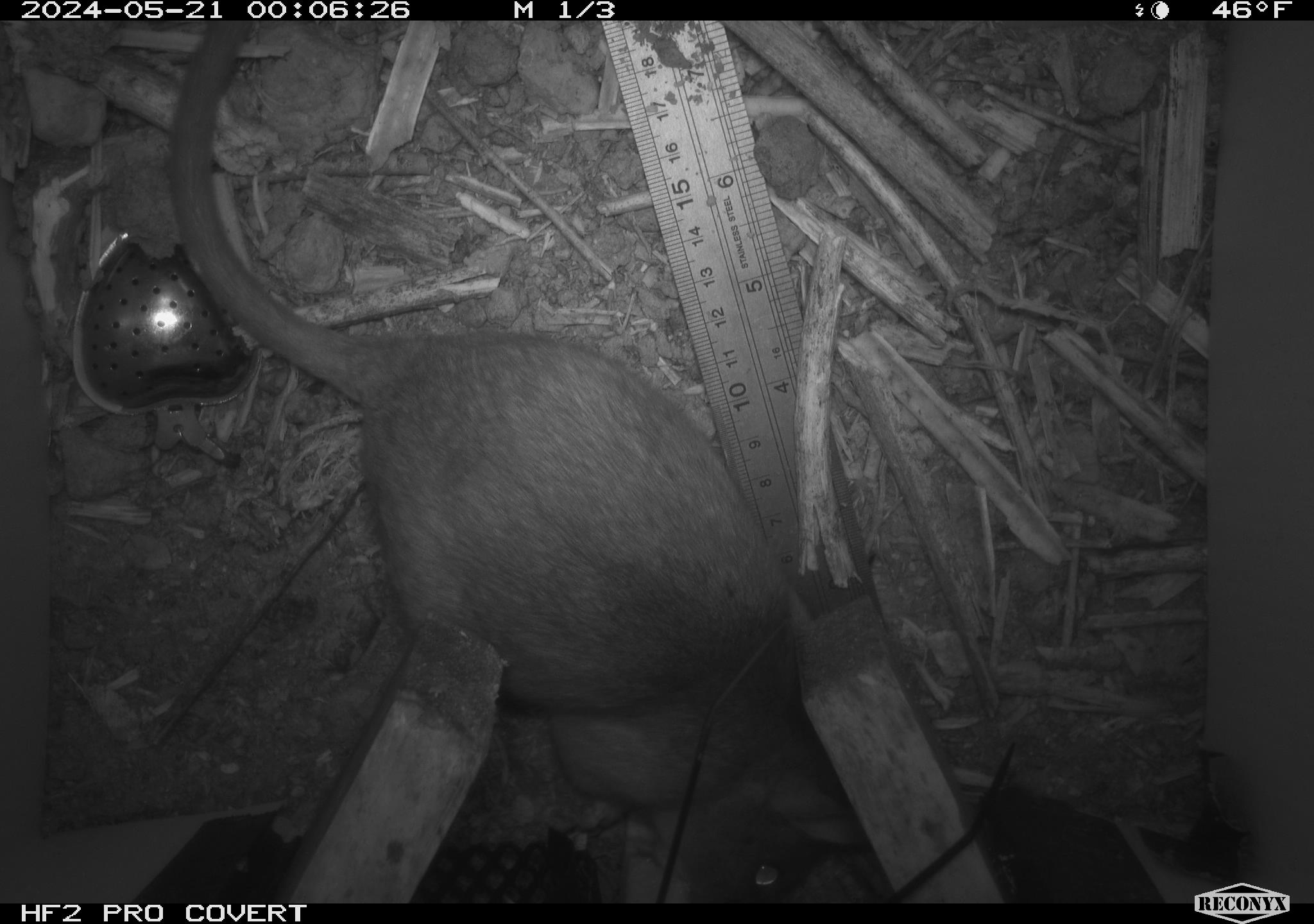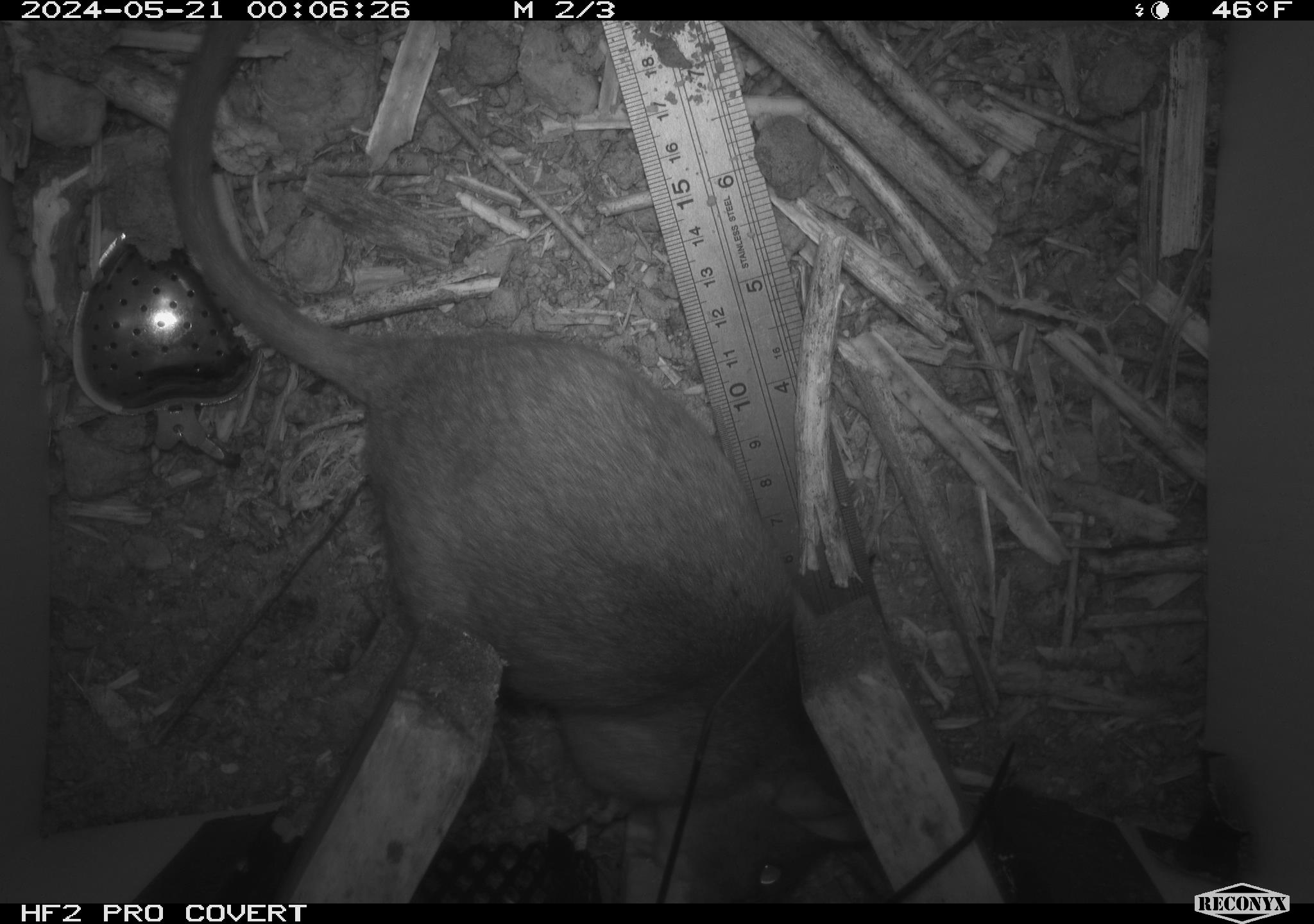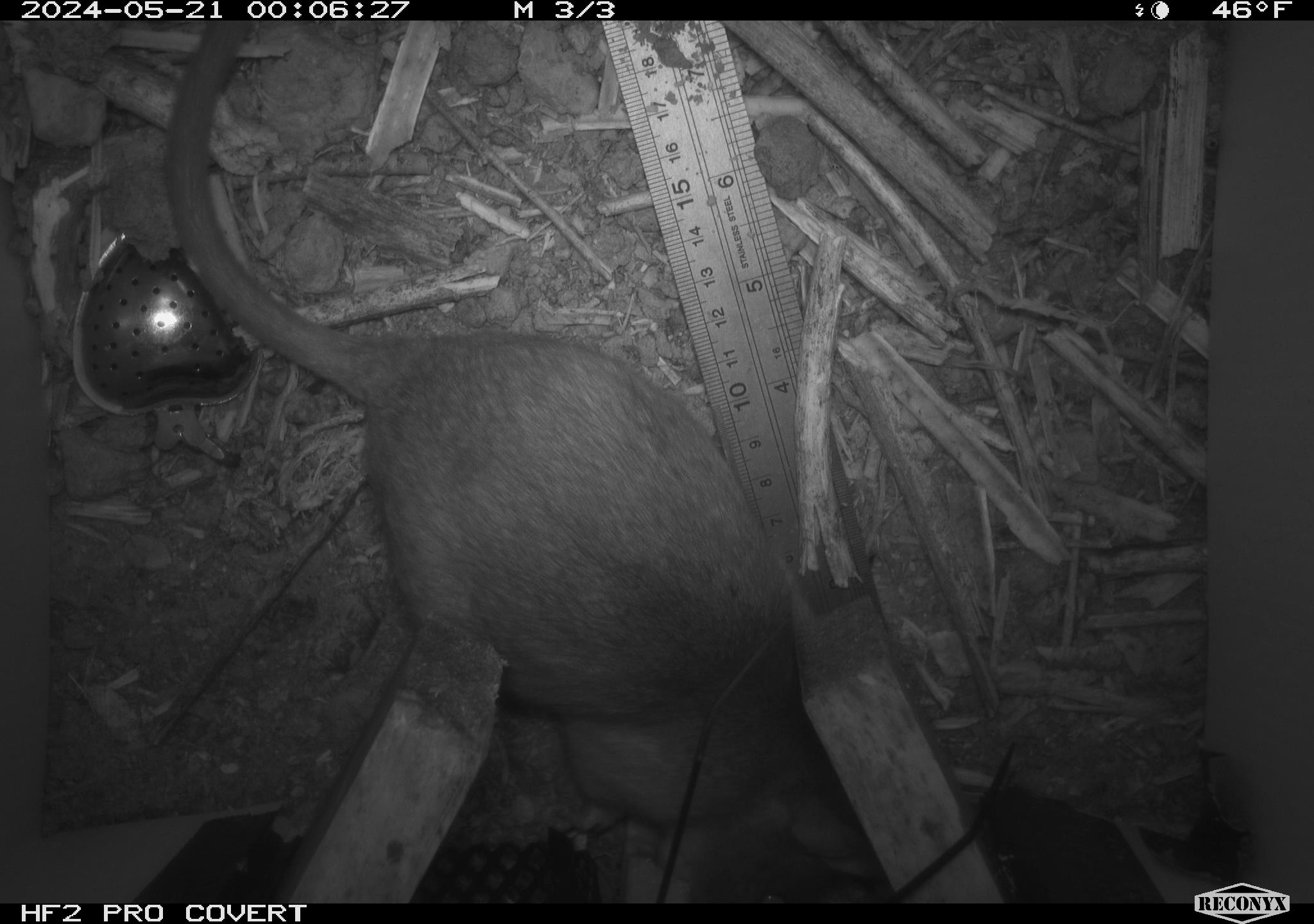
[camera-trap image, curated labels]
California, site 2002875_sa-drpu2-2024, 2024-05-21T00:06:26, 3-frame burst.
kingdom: Animalia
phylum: Chordata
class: Mammalia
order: Rodentia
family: Cricetidae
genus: Neotoma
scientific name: Neotoma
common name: pack rat or woodrat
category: neotoma species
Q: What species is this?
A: Neotoma species (pack rat or woodrat) (Neotoma).